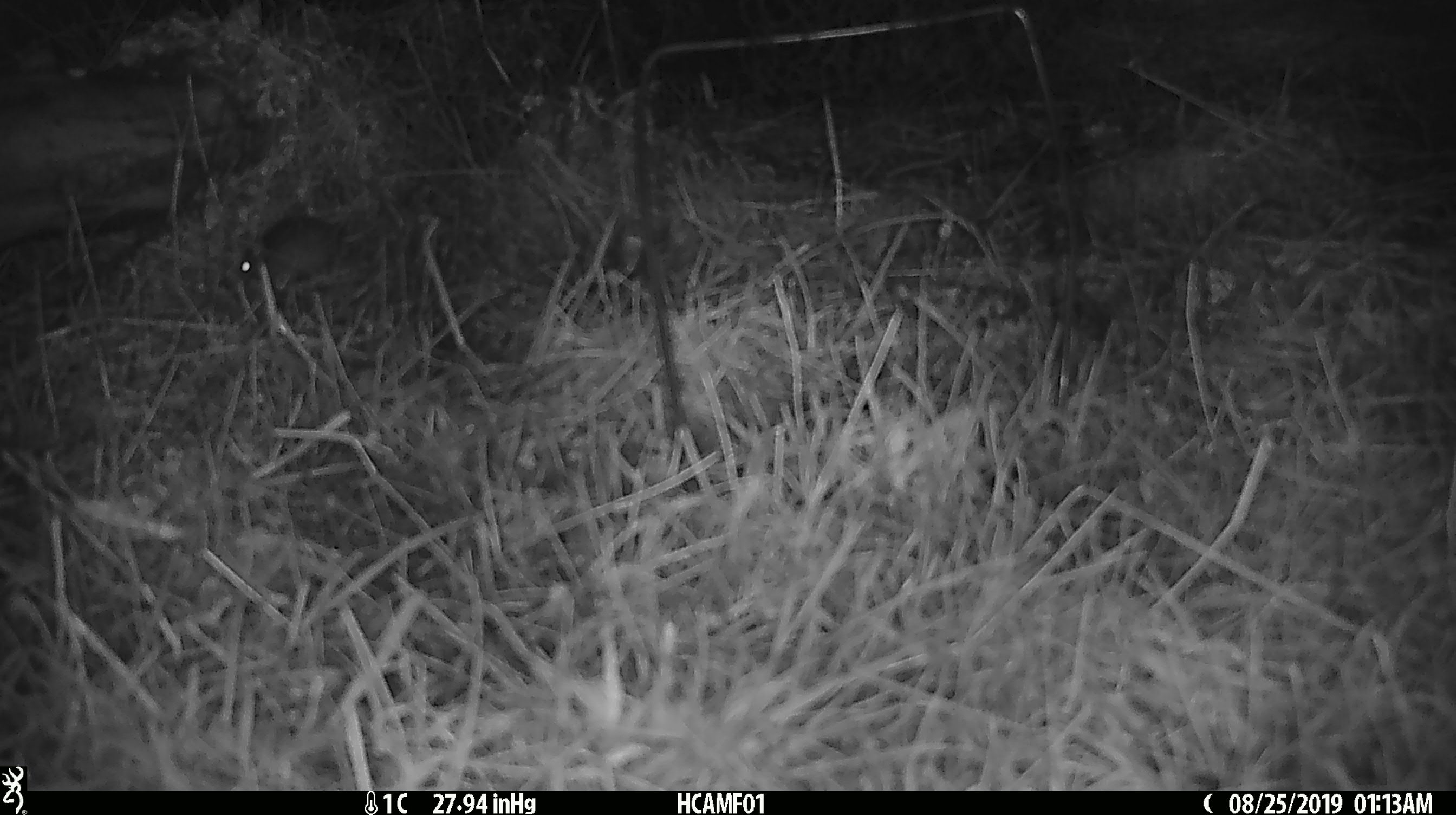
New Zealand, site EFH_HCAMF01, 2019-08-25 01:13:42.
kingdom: Animalia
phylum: Chordata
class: Mammalia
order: Rodentia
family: Muridae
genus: Mus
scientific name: Mus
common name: mouse